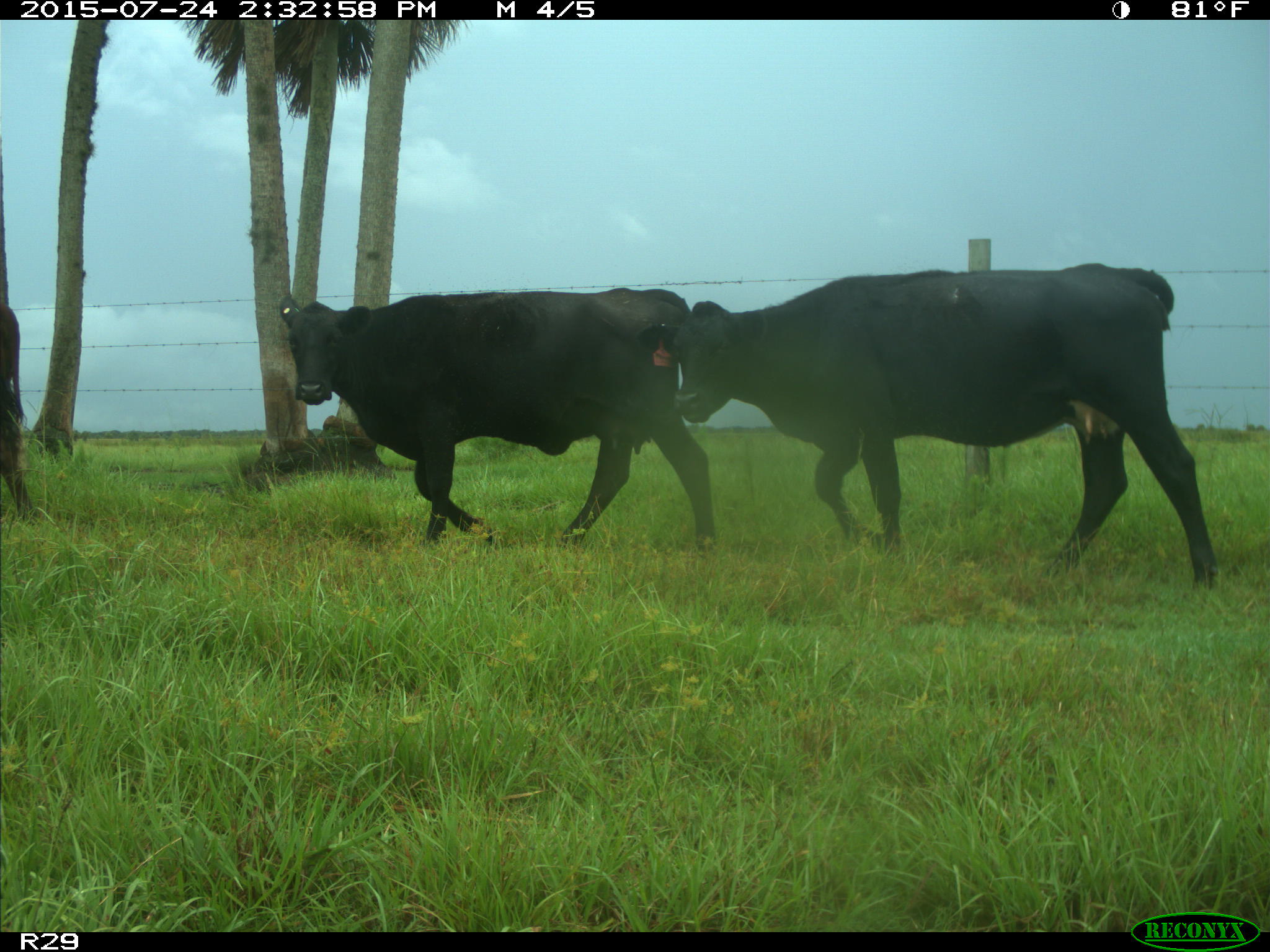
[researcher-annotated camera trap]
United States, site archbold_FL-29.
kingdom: Animalia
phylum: Chordata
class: Mammalia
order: Artiodactyla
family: Bovidae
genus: Bos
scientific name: Bos taurus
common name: domestic cow